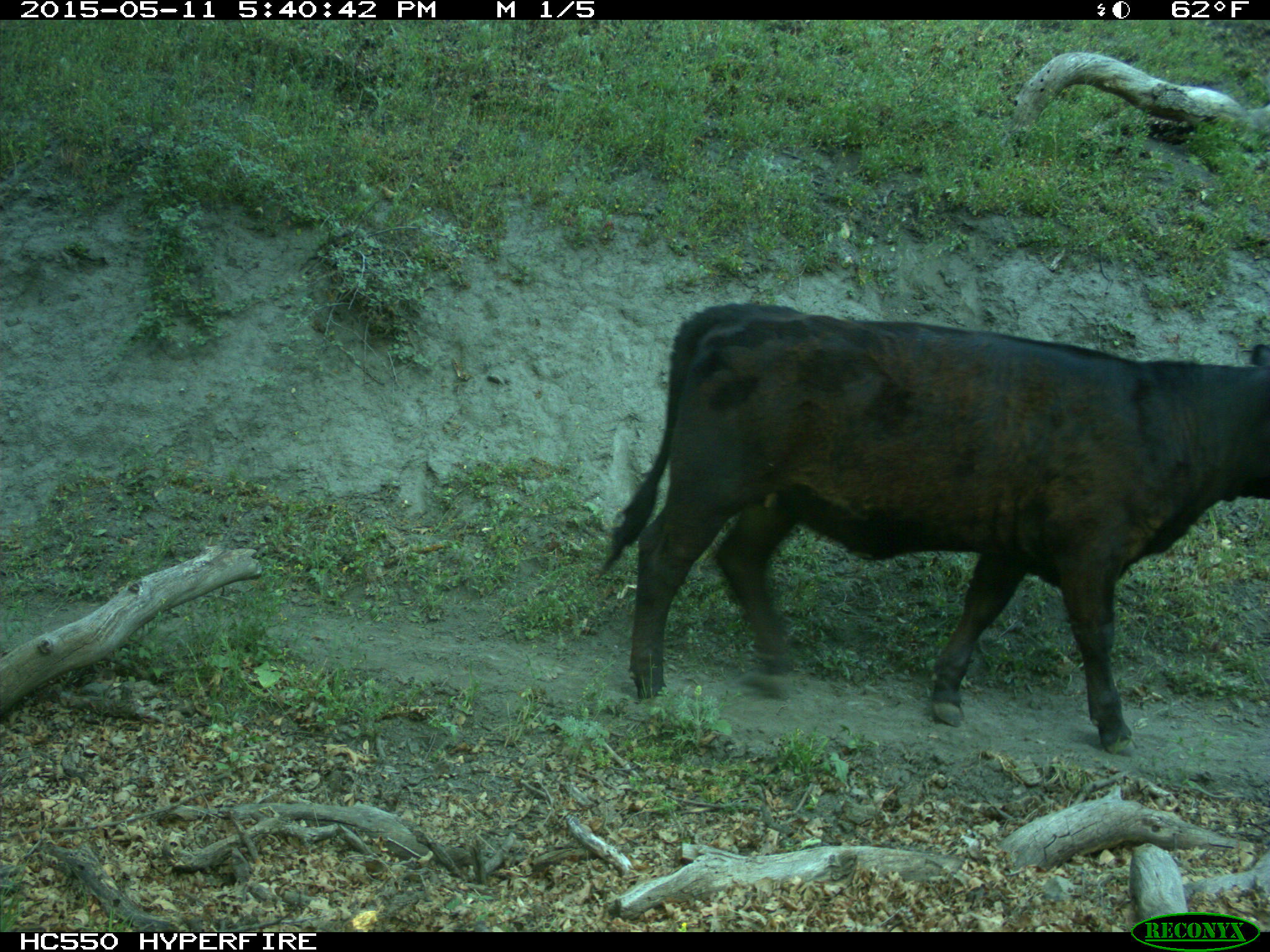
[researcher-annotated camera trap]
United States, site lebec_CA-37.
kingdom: Animalia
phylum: Chordata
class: Mammalia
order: Artiodactyla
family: Bovidae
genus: Bos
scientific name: Bos taurus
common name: domestic cow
Bos taurus (domestic cow).